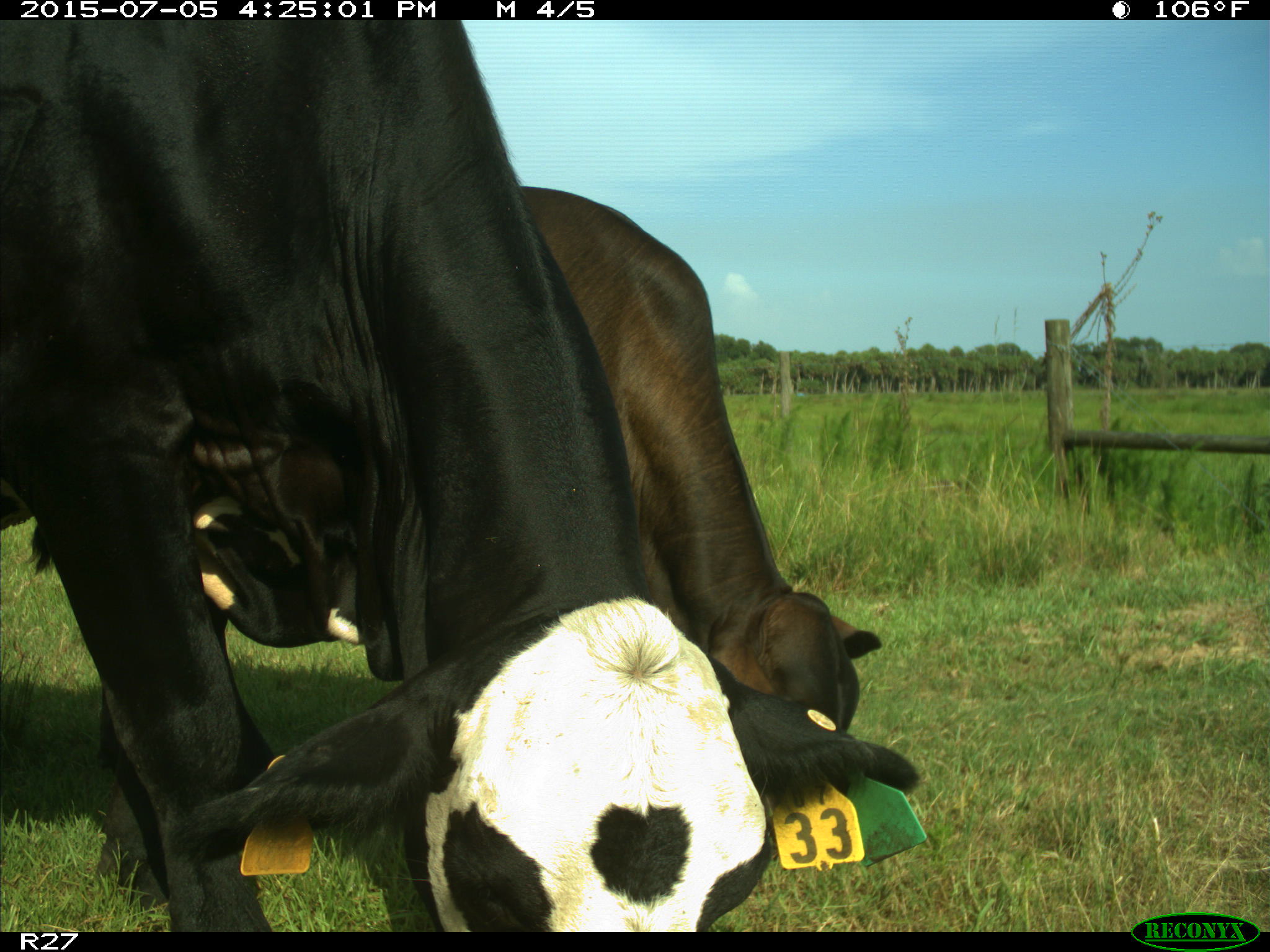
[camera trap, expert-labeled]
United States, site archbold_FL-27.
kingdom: Animalia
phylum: Chordata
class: Mammalia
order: Artiodactyla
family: Bovidae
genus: Bos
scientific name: Bos taurus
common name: domestic cow